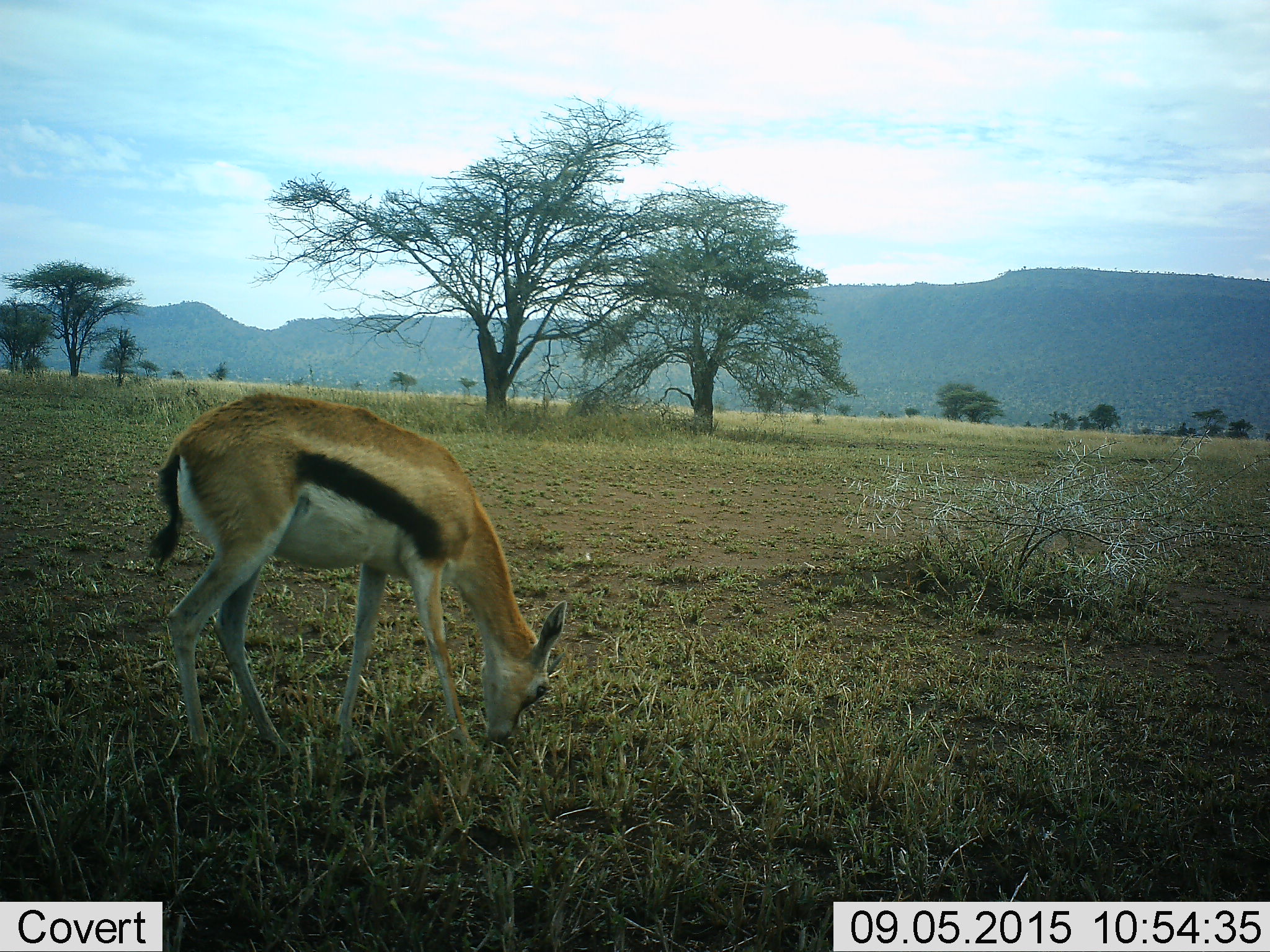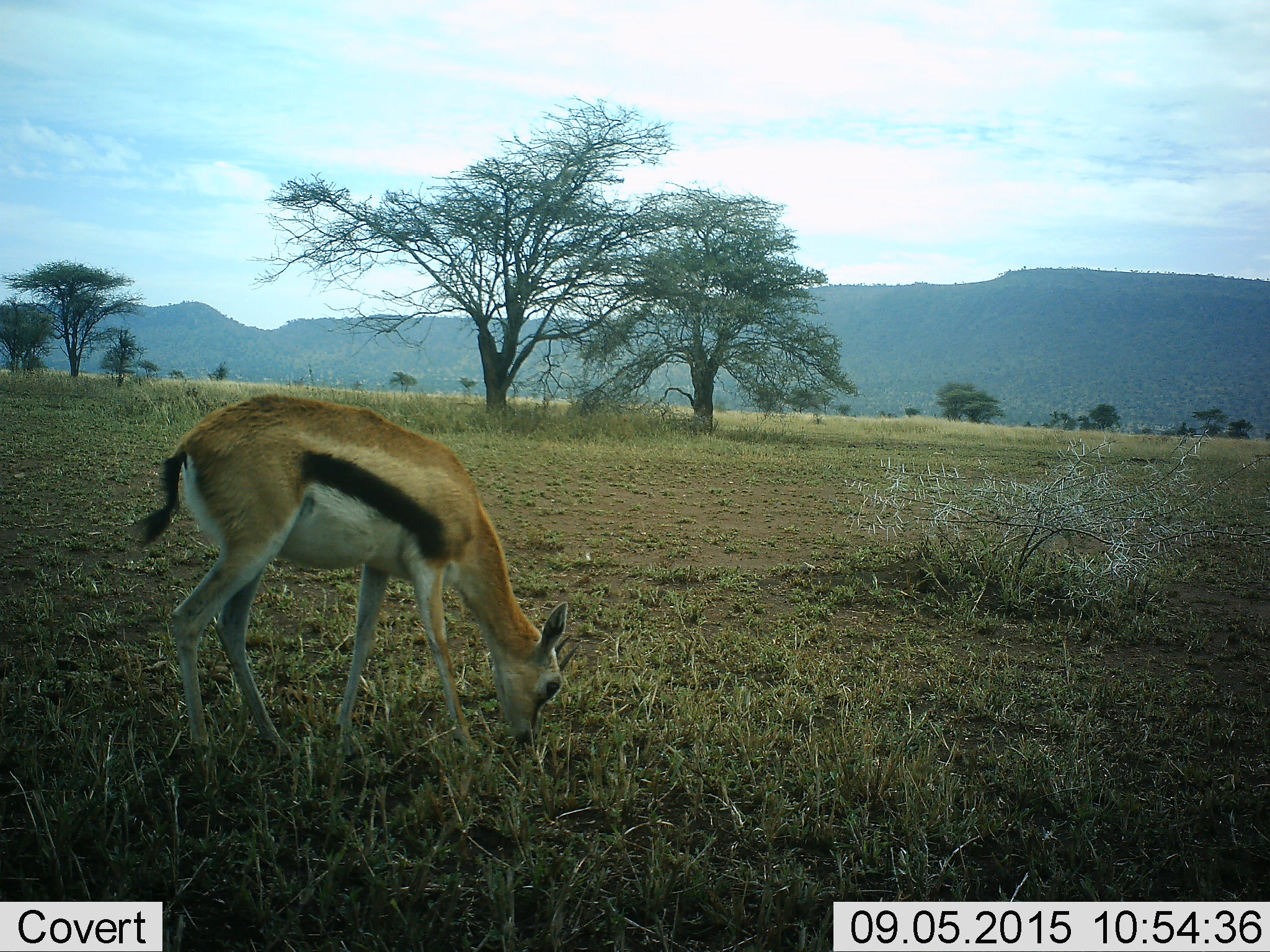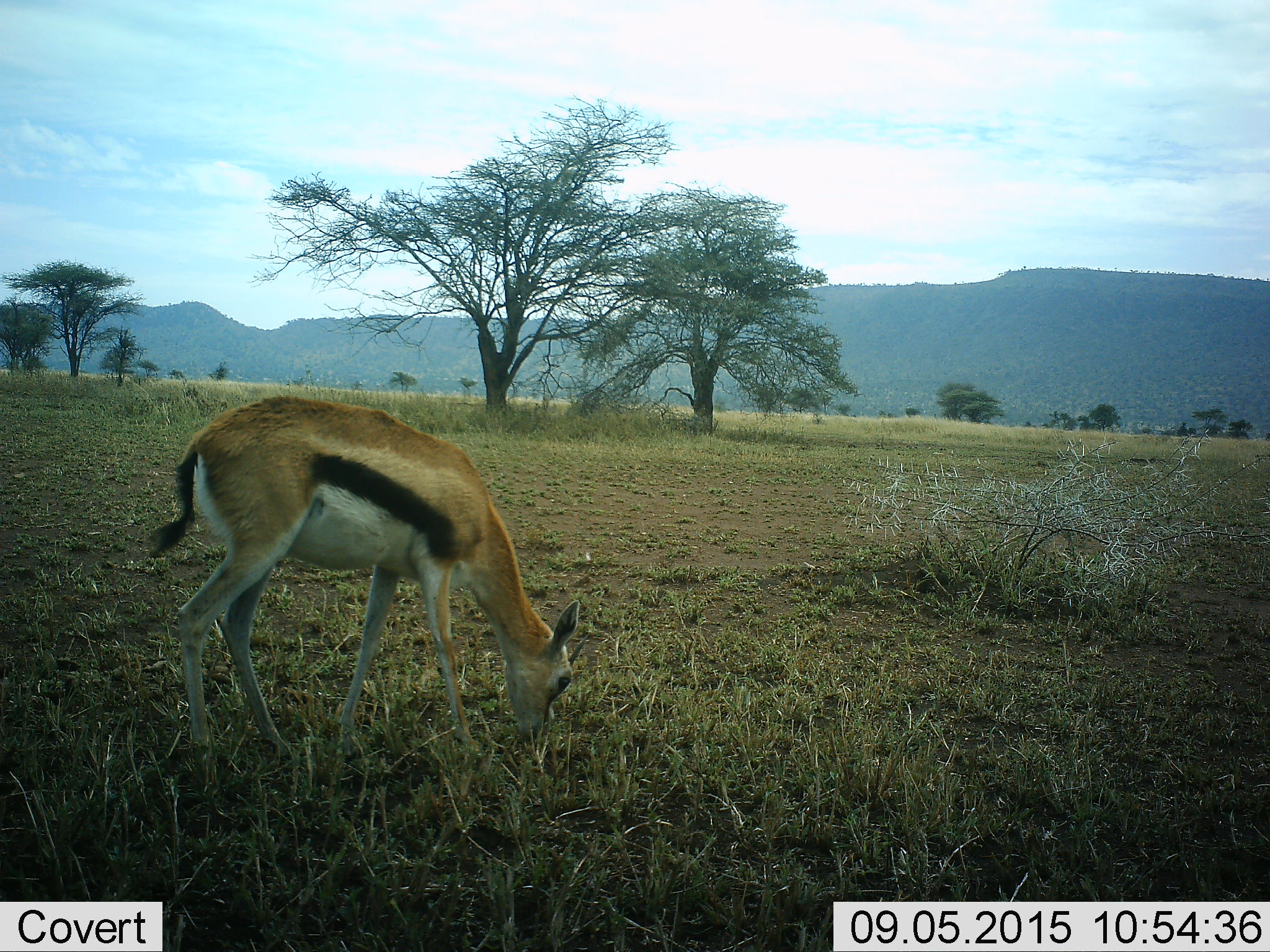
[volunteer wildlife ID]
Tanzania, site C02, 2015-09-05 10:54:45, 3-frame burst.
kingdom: Animalia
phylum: Chordata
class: Mammalia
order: Artiodactyla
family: Bovidae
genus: Eudorcas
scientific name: Eudorcas thomsonii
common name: thomson's gazelle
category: gazellethomsons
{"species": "gazellethomsons (thomson's gazelle) (Eudorcas thomsonii)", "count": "1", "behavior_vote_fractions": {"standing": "17%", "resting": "0%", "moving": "6%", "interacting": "0%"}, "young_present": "0%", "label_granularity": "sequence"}